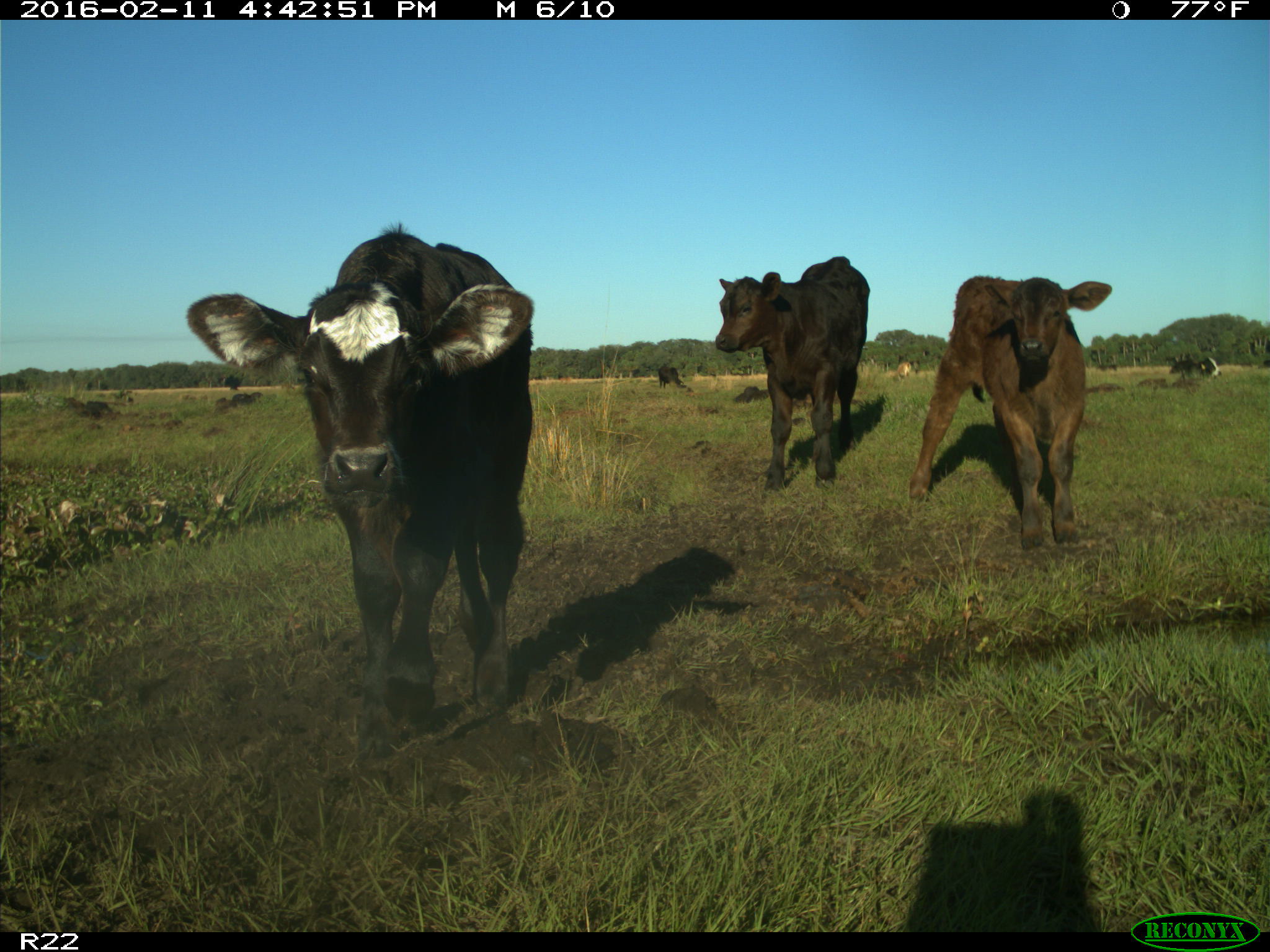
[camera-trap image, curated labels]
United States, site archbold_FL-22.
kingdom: Animalia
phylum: Chordata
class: Mammalia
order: Artiodactyla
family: Bovidae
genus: Bos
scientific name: Bos taurus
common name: domestic cow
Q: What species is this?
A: Bos taurus (domestic cow).